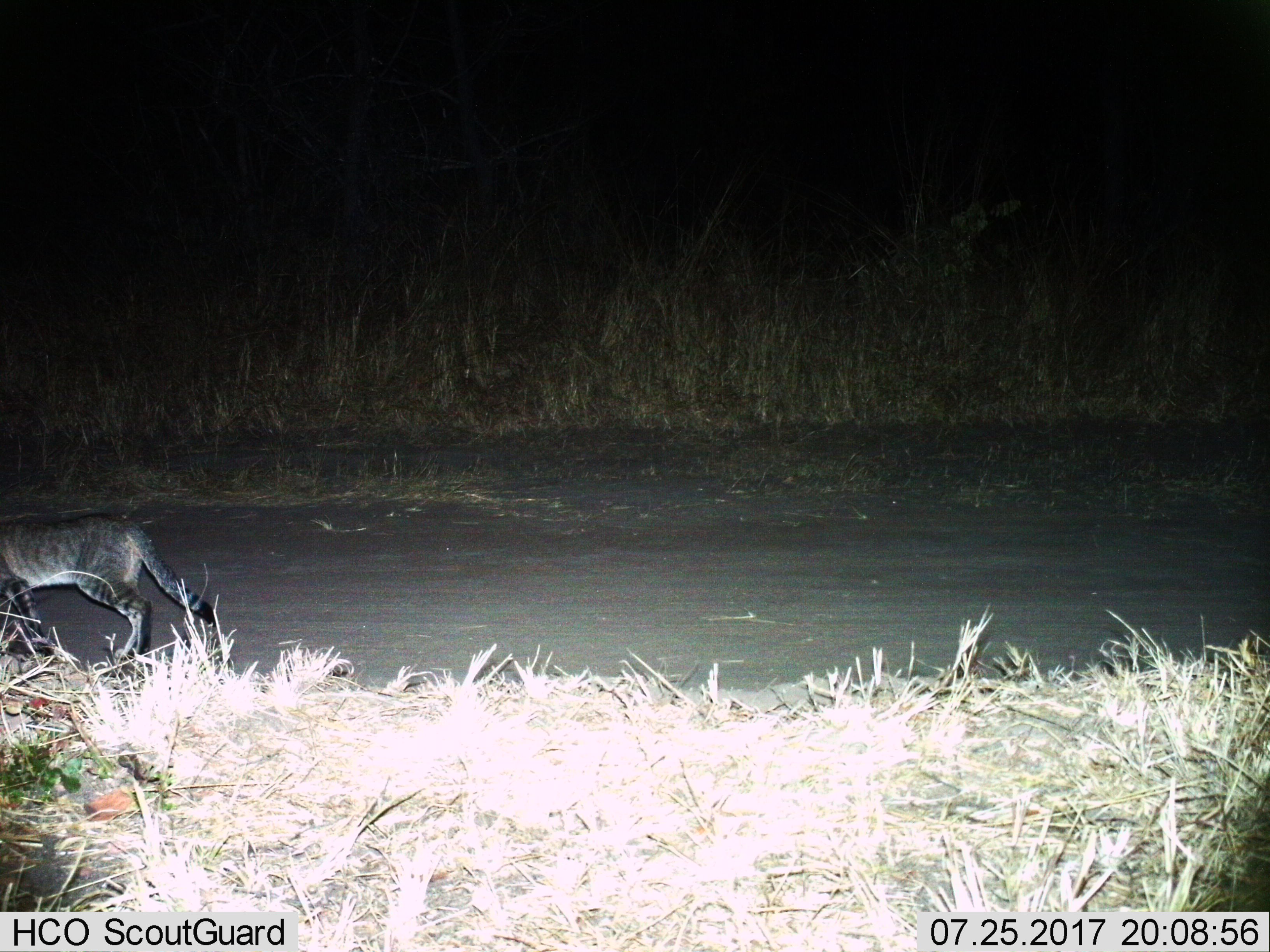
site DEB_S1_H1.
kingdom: Animalia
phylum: Chordata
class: Mammalia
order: Carnivora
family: Felidae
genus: Felis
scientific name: Felis lybica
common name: african wild cat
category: africanwildcat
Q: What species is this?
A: Africanwildcat (african wild cat) (Felis lybica).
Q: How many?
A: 1.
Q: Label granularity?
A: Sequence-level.